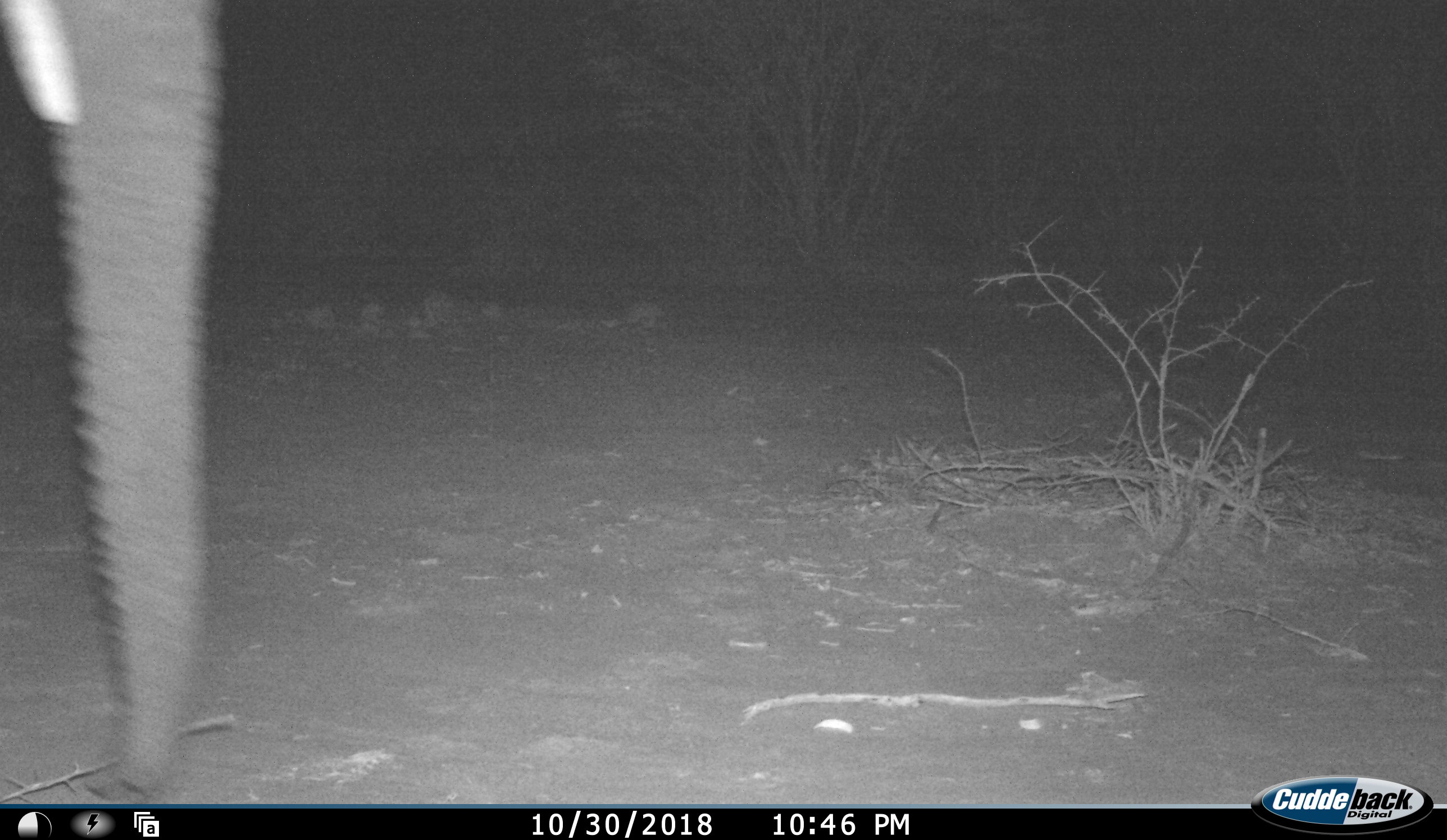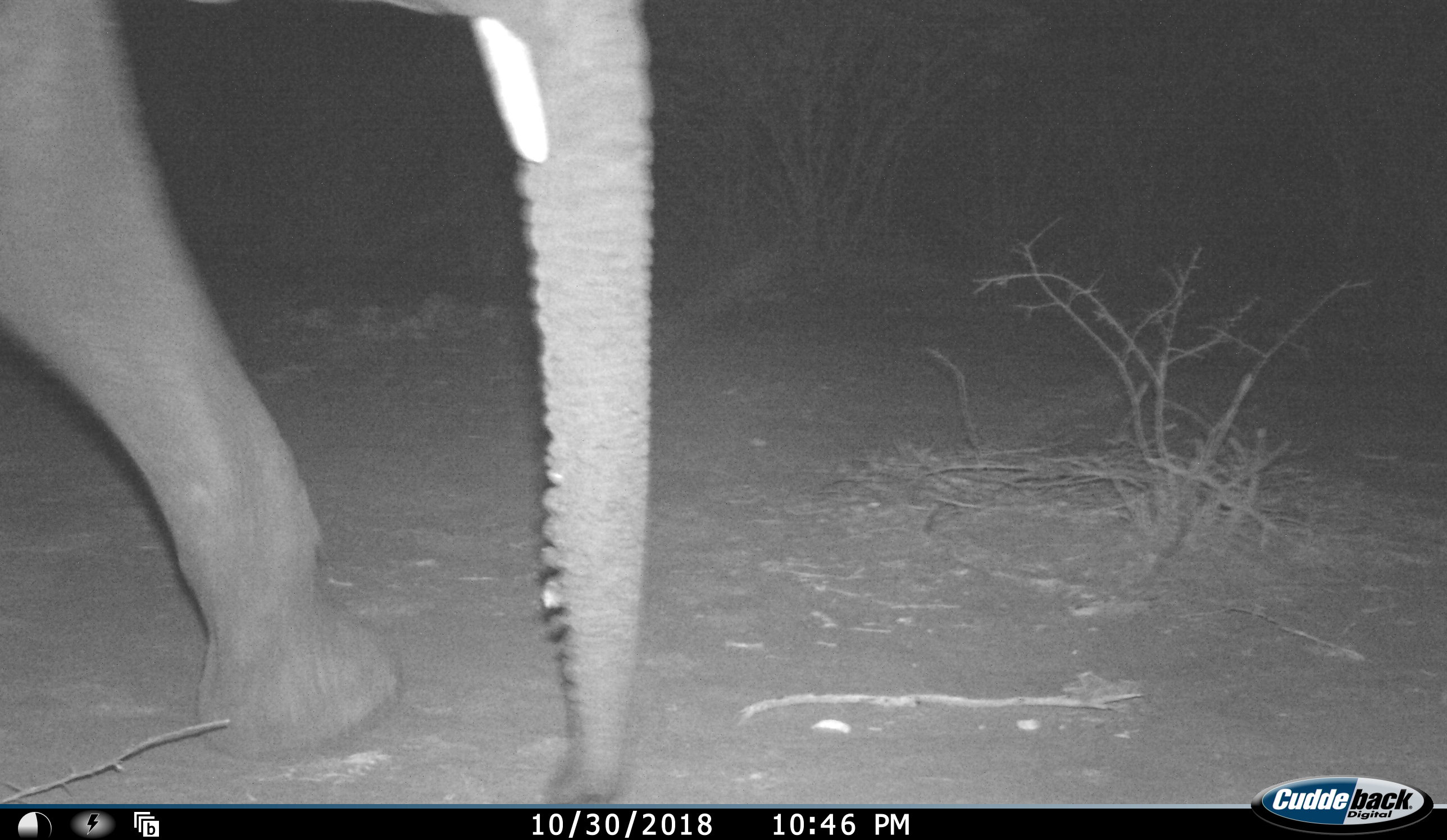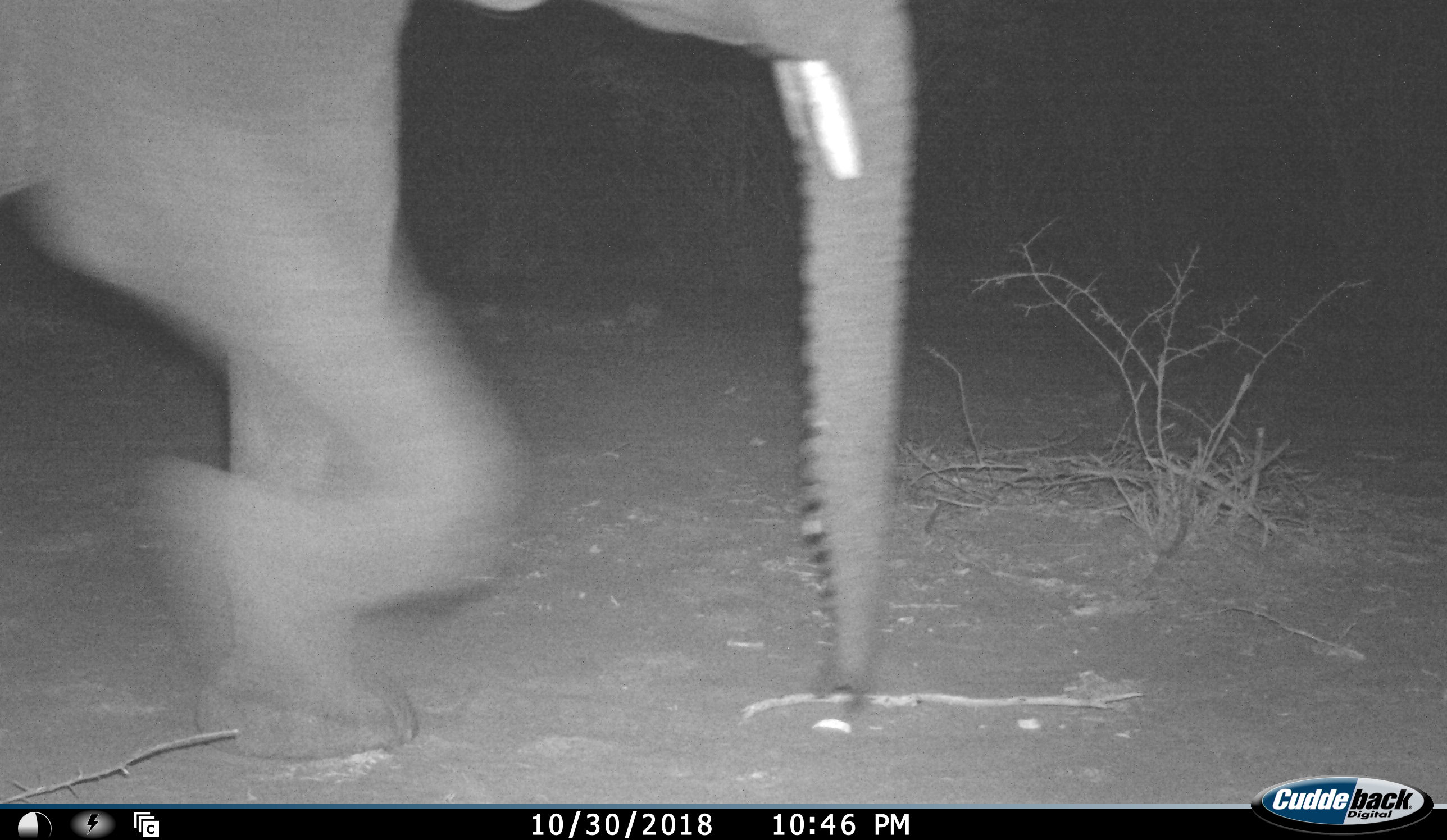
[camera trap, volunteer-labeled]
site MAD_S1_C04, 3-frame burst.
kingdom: Animalia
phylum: Chordata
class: Mammalia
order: Proboscidea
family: Elephantidae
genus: Loxodonta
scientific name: Loxodonta africana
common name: african bush elephant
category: elephant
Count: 1.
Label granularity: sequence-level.